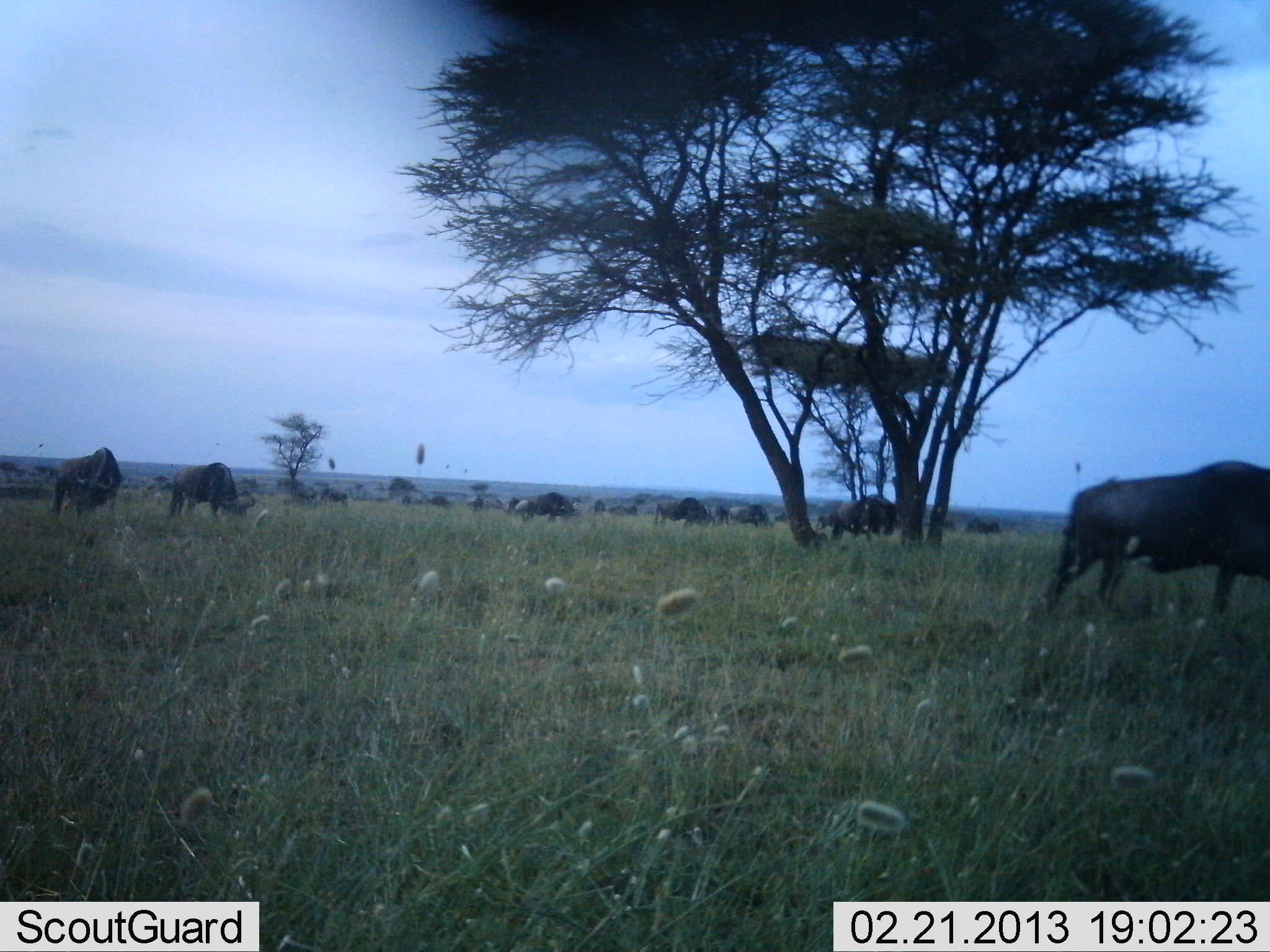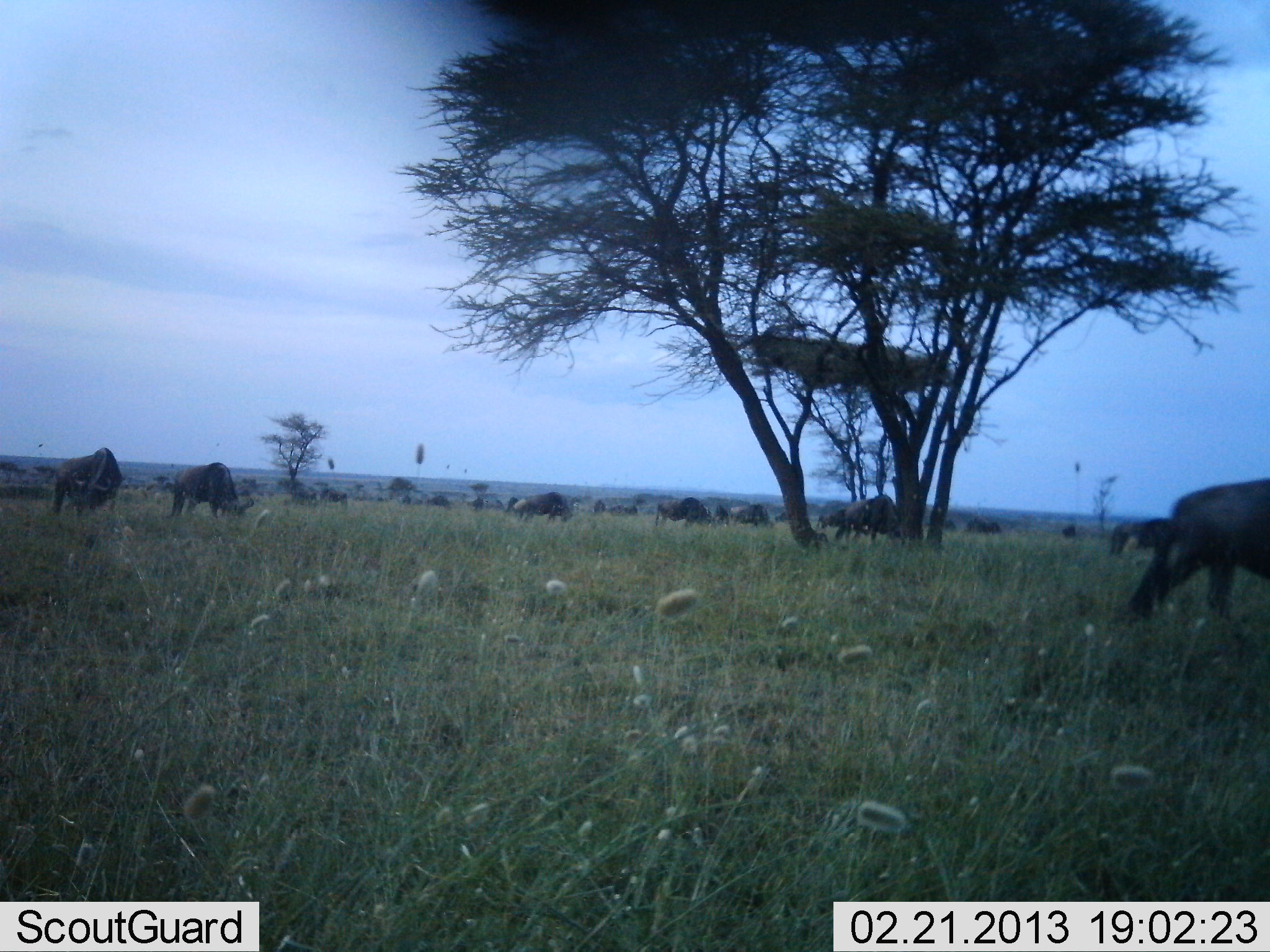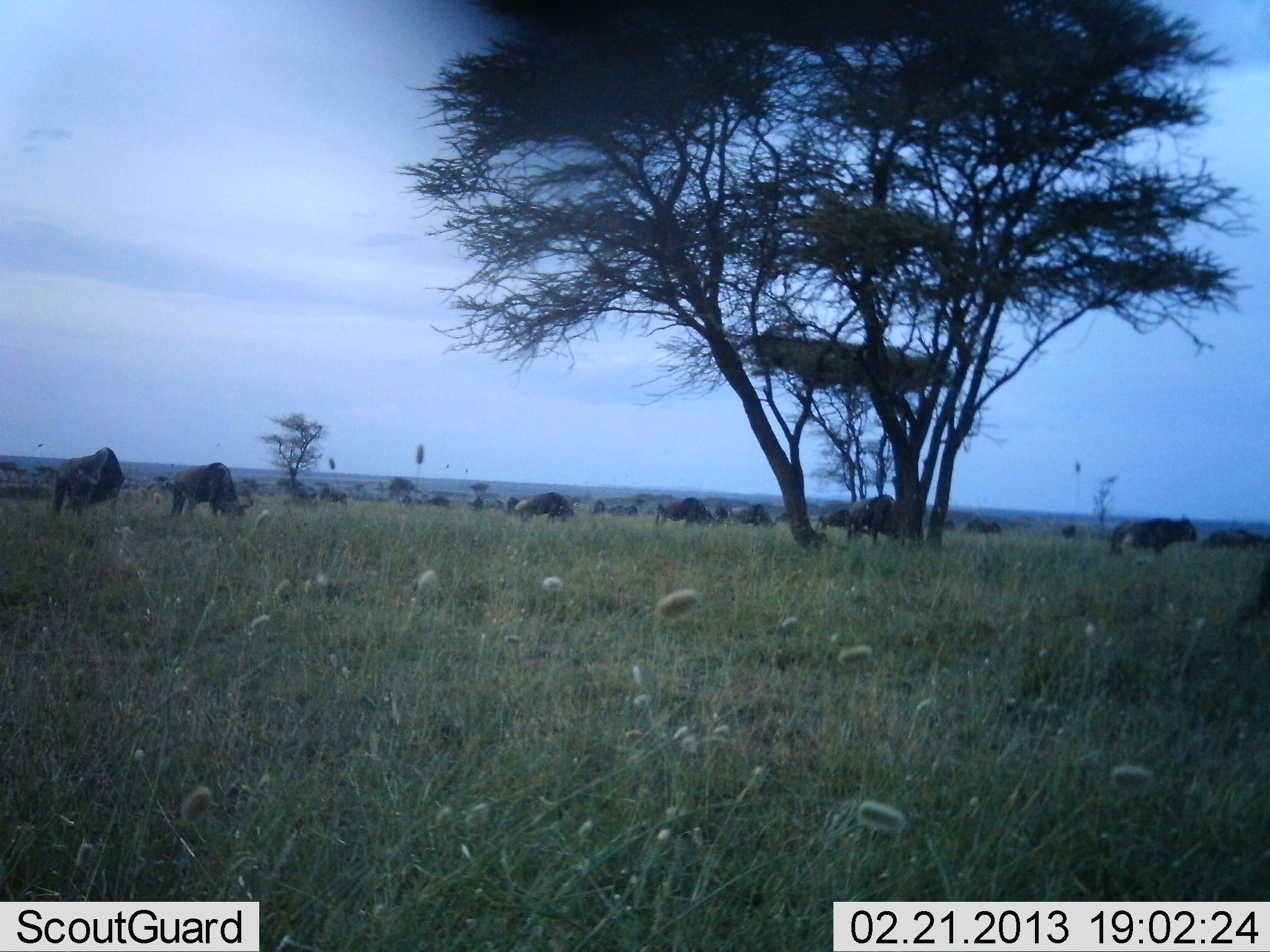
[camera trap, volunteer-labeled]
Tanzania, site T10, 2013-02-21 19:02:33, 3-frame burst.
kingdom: Animalia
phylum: Chordata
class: Mammalia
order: Artiodactyla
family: Bovidae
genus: Connochaetes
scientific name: Connochaetes taurinus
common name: blue wildebeest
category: wildebeest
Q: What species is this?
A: Wildebeest (blue wildebeest) (Connochaetes taurinus).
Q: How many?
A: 11-50.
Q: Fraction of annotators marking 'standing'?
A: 60%.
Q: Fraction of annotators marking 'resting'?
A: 7%.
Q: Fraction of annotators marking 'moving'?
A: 87%.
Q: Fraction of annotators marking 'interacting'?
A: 7%.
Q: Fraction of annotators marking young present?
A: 0%.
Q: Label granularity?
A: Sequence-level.